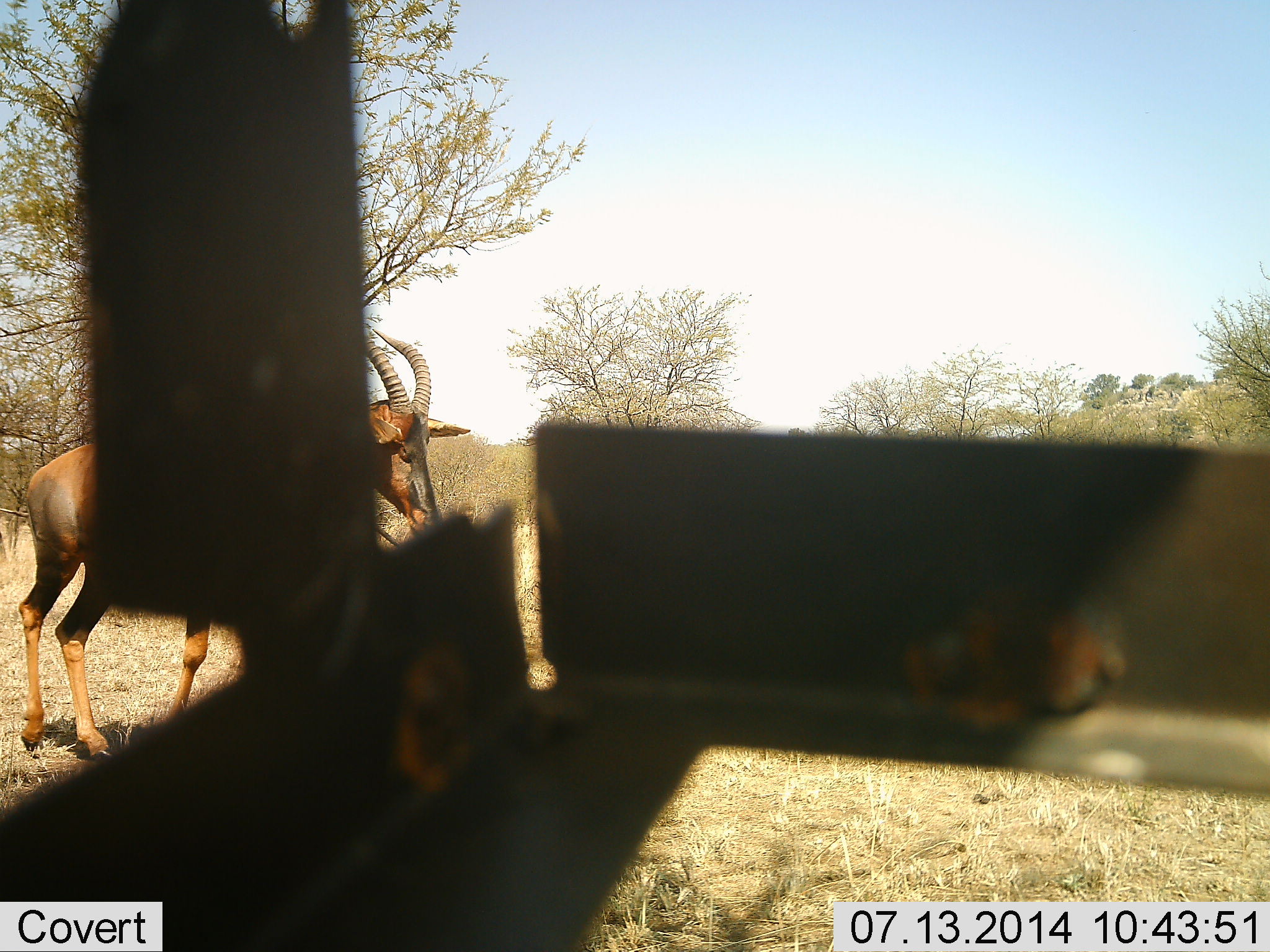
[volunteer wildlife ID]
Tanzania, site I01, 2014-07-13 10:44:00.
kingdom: Animalia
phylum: Chordata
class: Mammalia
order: Artiodactyla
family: Bovidae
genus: Damaliscus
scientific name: Damaliscus lunatus jimela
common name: topi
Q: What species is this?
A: Topi (Damaliscus lunatus jimela).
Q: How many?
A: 1.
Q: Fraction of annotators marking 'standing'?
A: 8%.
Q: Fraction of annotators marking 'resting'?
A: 0%.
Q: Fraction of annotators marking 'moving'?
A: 100%.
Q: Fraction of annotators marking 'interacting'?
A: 0%.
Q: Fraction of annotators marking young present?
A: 0%.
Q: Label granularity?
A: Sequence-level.